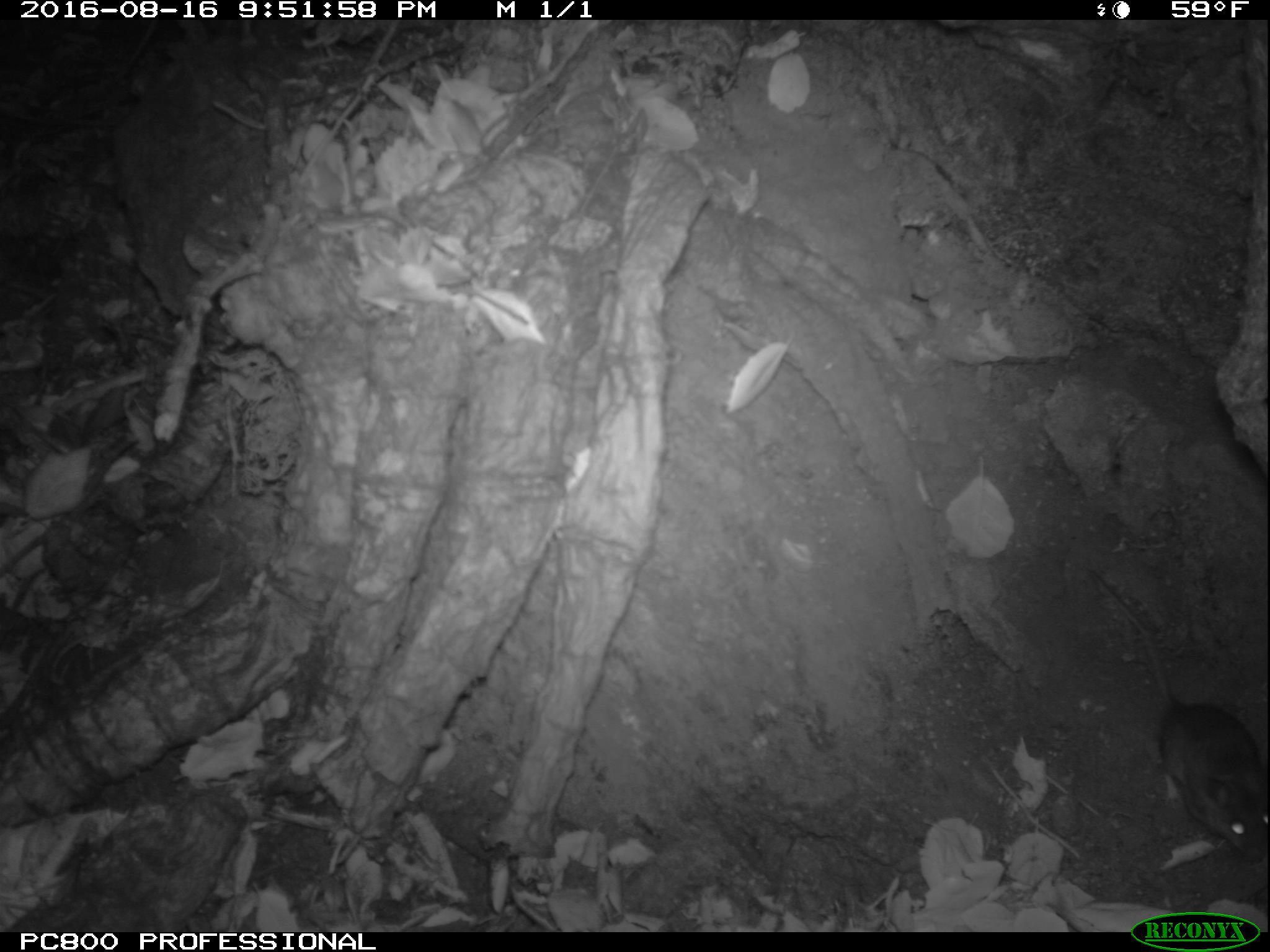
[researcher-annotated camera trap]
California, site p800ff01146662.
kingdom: Animalia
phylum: Chordata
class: Mammalia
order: Rodentia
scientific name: Rodentia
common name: rodent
Rodent (Rodentia).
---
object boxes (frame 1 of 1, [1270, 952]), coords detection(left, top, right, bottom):
rodent: detection(1088, 566, 1269, 863)